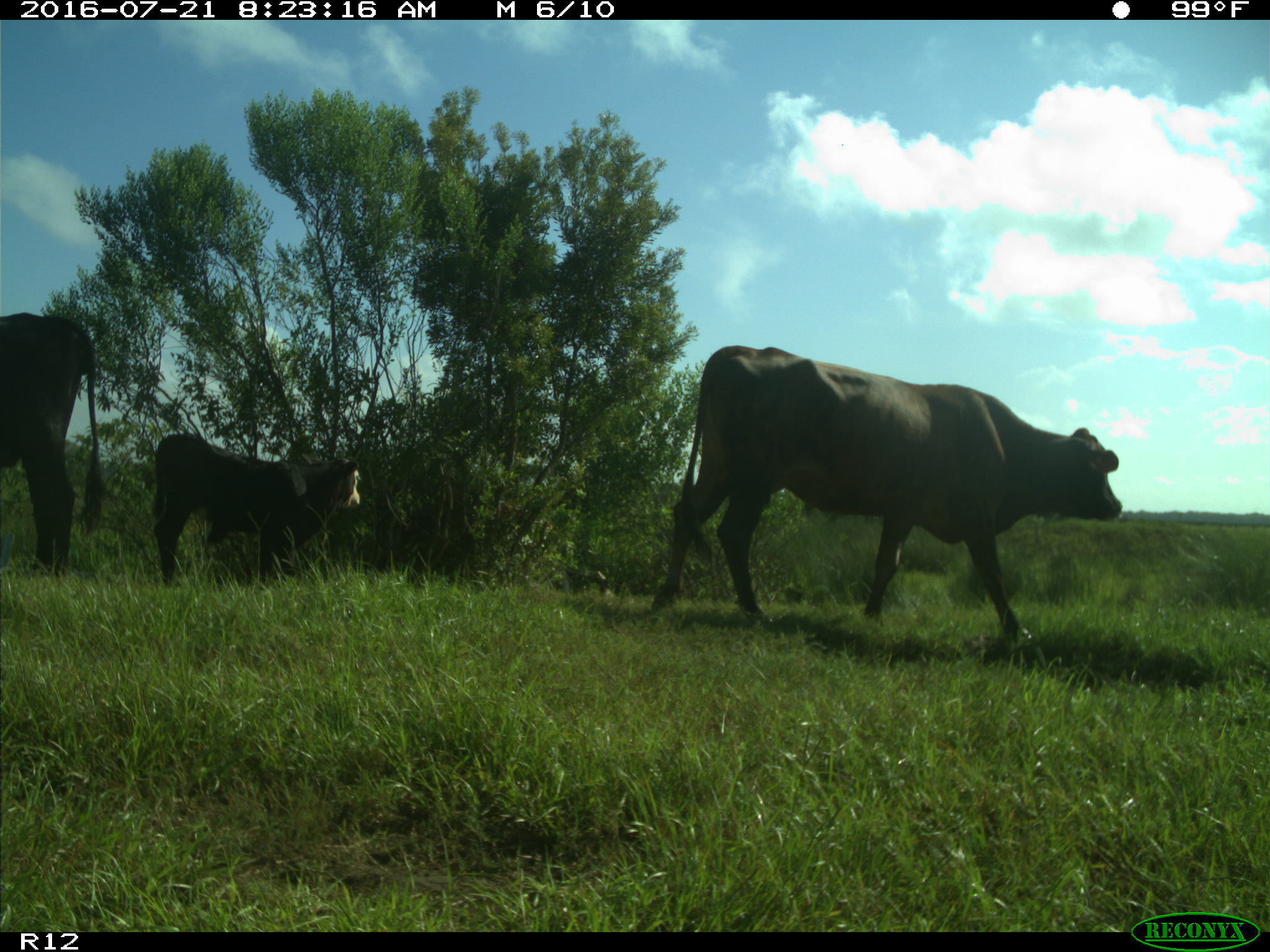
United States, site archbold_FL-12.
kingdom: Animalia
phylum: Chordata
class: Mammalia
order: Artiodactyla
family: Bovidae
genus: Bos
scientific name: Bos taurus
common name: domestic cow